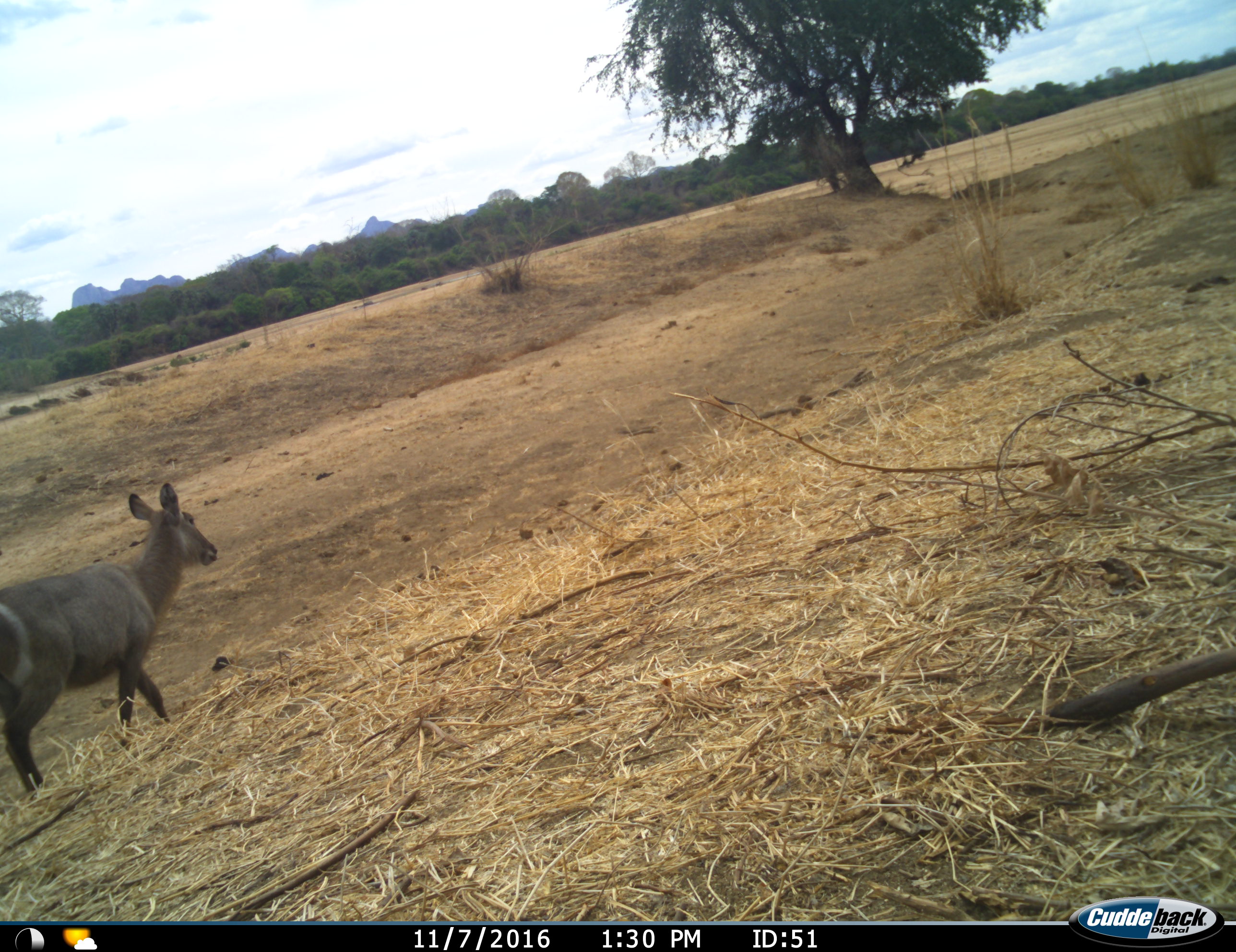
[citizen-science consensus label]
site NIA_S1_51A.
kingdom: Animalia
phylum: Chordata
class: Mammalia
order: Artiodactyla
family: Bovidae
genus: Kobus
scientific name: Kobus ellipsiprymnus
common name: waterbuck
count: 1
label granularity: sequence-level